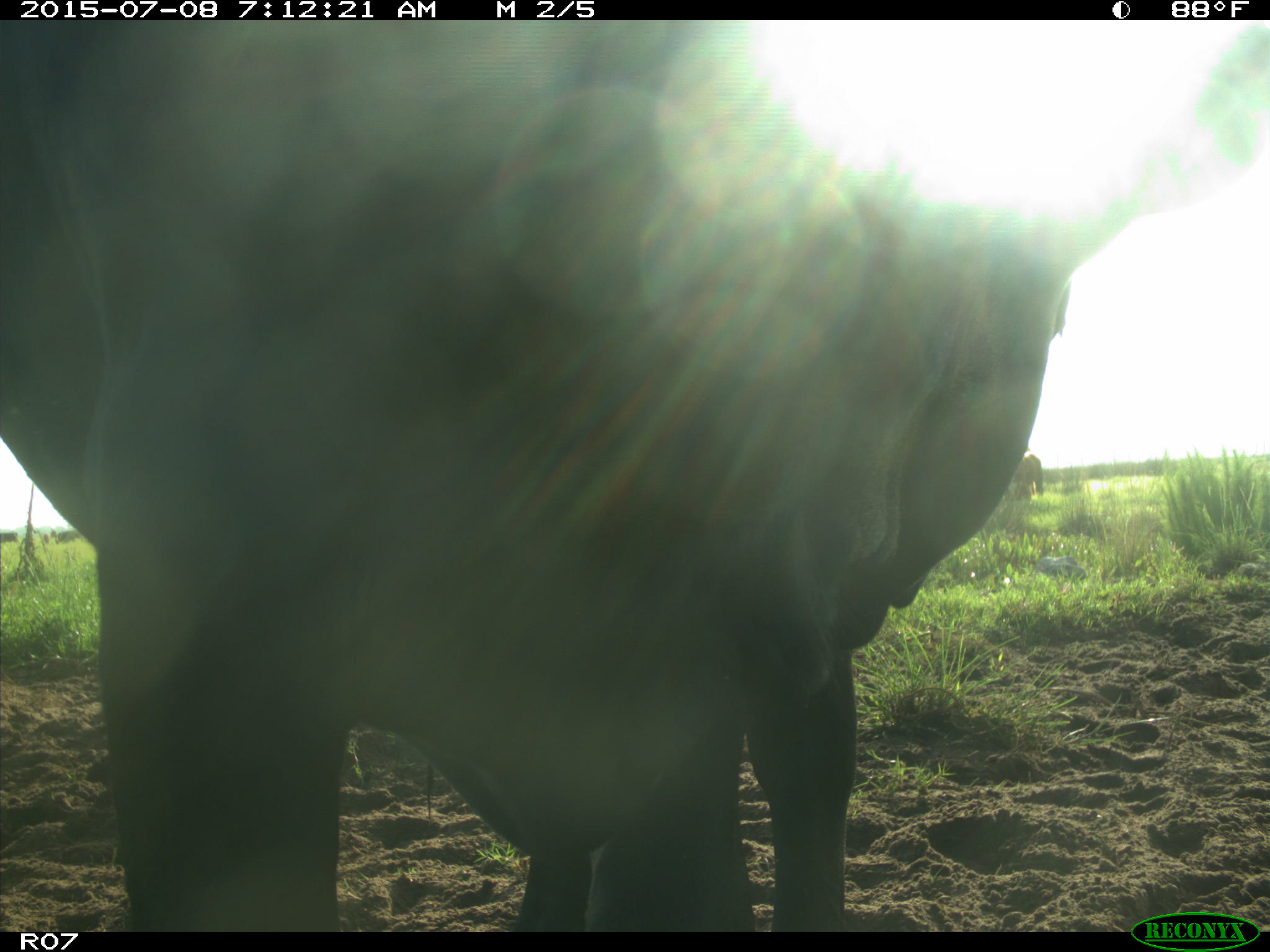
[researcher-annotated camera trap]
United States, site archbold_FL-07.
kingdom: Animalia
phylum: Chordata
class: Mammalia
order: Artiodactyla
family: Bovidae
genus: Bos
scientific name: Bos taurus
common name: domestic cow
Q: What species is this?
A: Bos taurus (domestic cow).